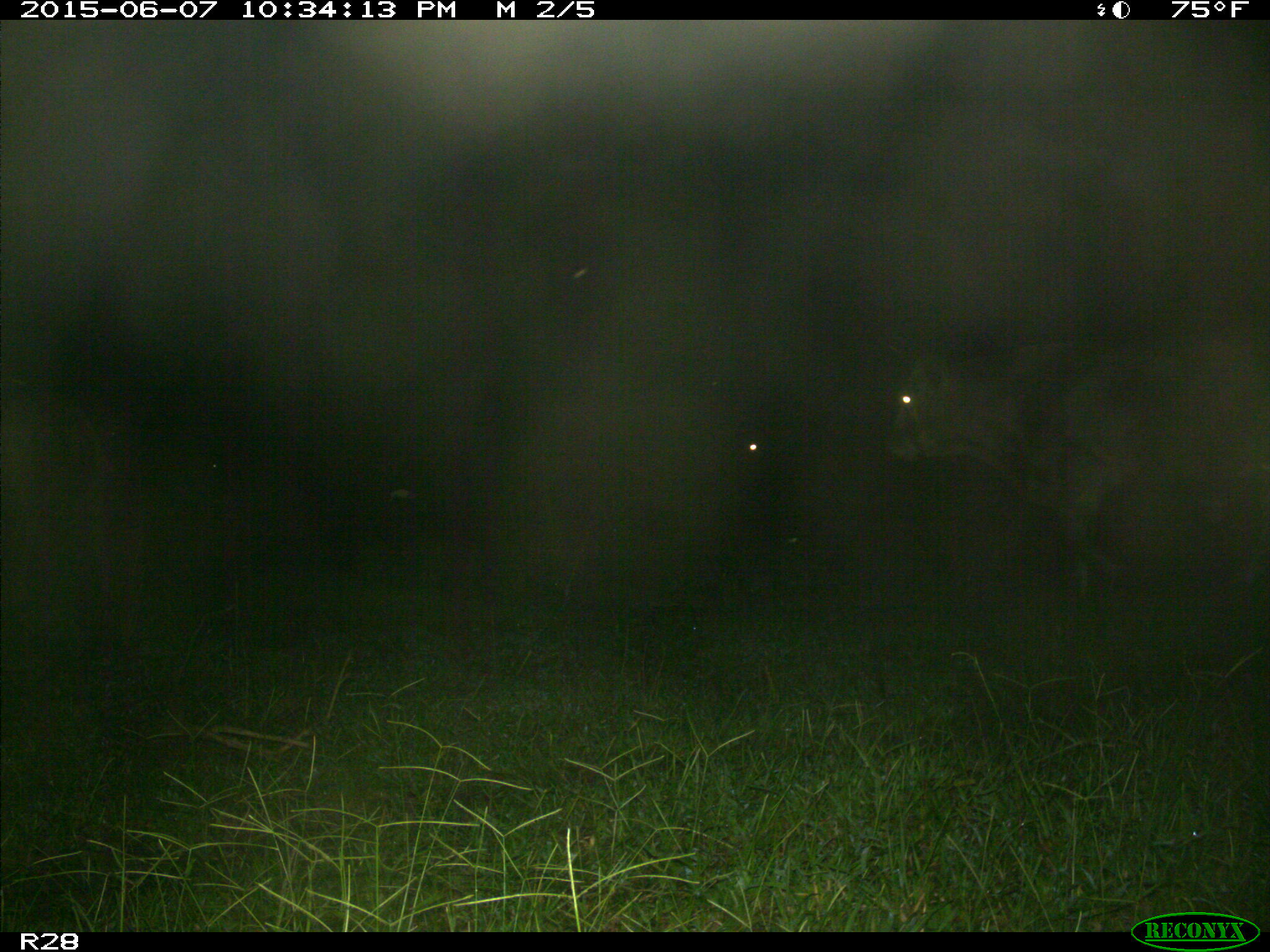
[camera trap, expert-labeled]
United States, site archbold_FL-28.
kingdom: Animalia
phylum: Chordata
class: Mammalia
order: Artiodactyla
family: Bovidae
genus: Bos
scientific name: Bos taurus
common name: domestic cow